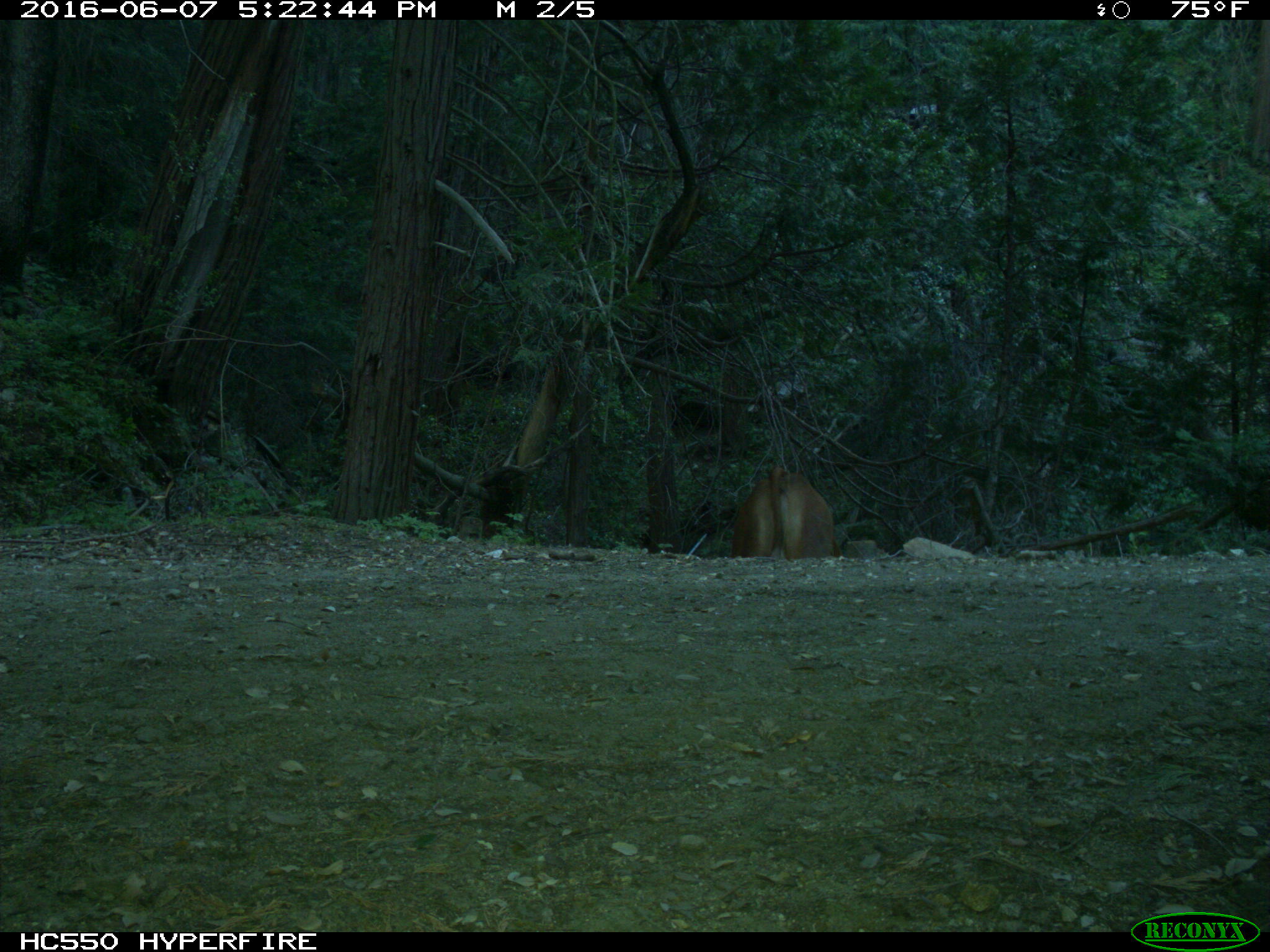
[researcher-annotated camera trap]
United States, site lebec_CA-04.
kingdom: Animalia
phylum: Chordata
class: Mammalia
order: Artiodactyla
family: Bovidae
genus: Bos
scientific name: Bos taurus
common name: domestic cow